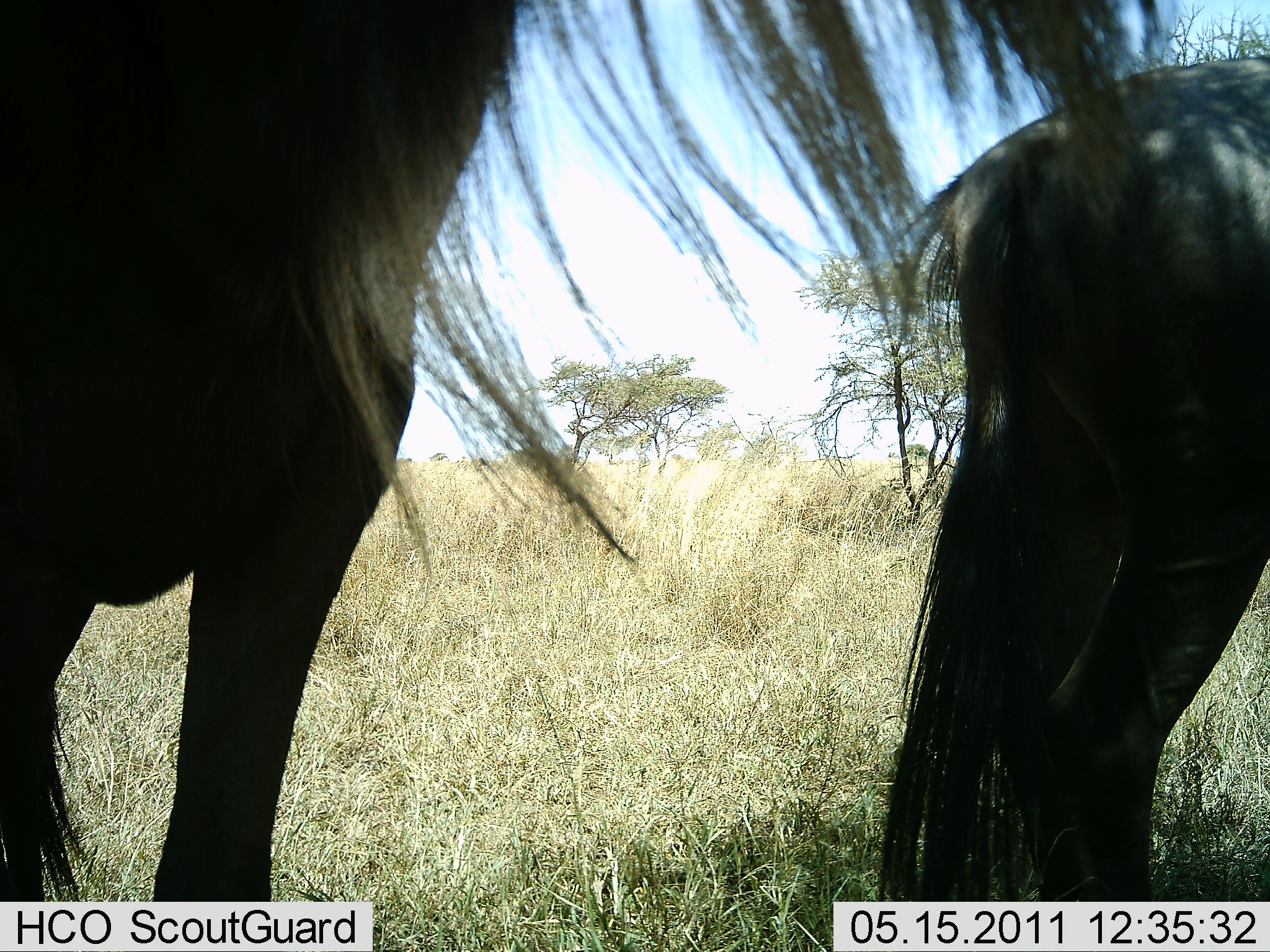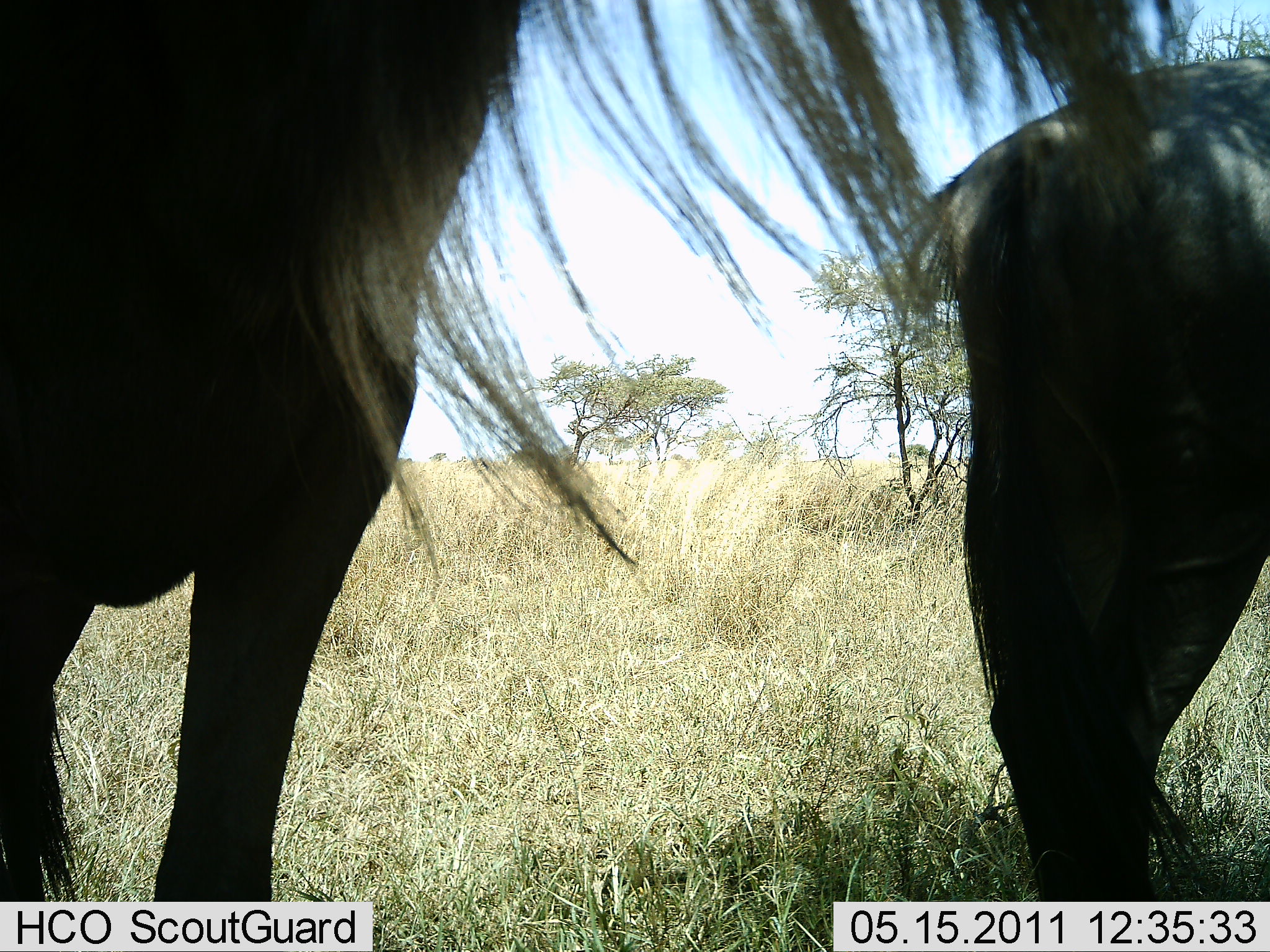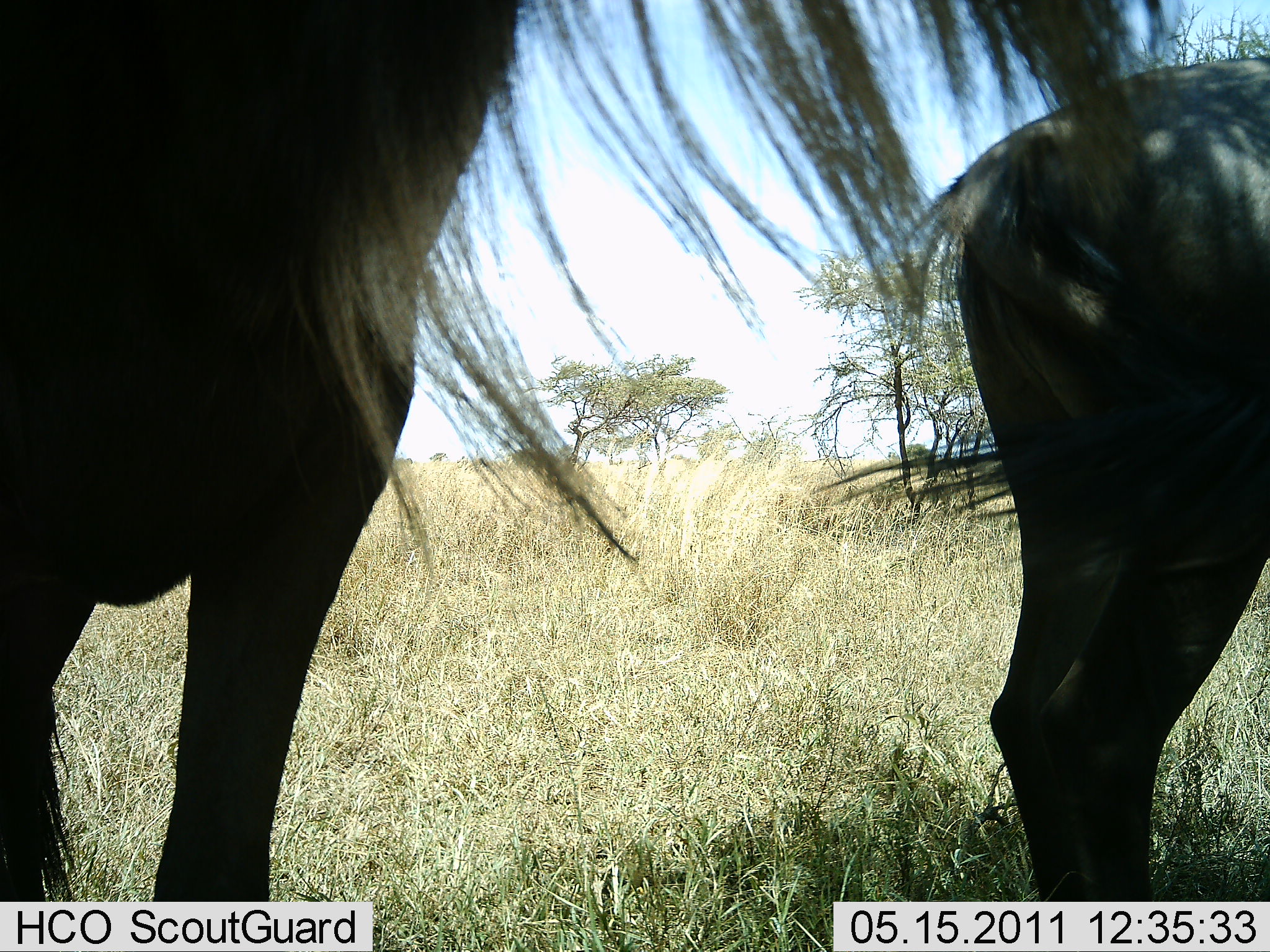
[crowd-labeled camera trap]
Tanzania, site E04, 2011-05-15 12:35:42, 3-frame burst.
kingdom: Animalia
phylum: Chordata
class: Mammalia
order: Artiodactyla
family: Bovidae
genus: Connochaetes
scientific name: Connochaetes taurinus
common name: blue wildebeest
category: wildebeest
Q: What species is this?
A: Wildebeest (blue wildebeest) (Connochaetes taurinus).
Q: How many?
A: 2.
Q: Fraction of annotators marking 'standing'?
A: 87%.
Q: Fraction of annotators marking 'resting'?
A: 20%.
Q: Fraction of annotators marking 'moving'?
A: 0%.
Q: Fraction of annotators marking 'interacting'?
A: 0%.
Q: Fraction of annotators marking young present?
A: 0%.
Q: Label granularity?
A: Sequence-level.